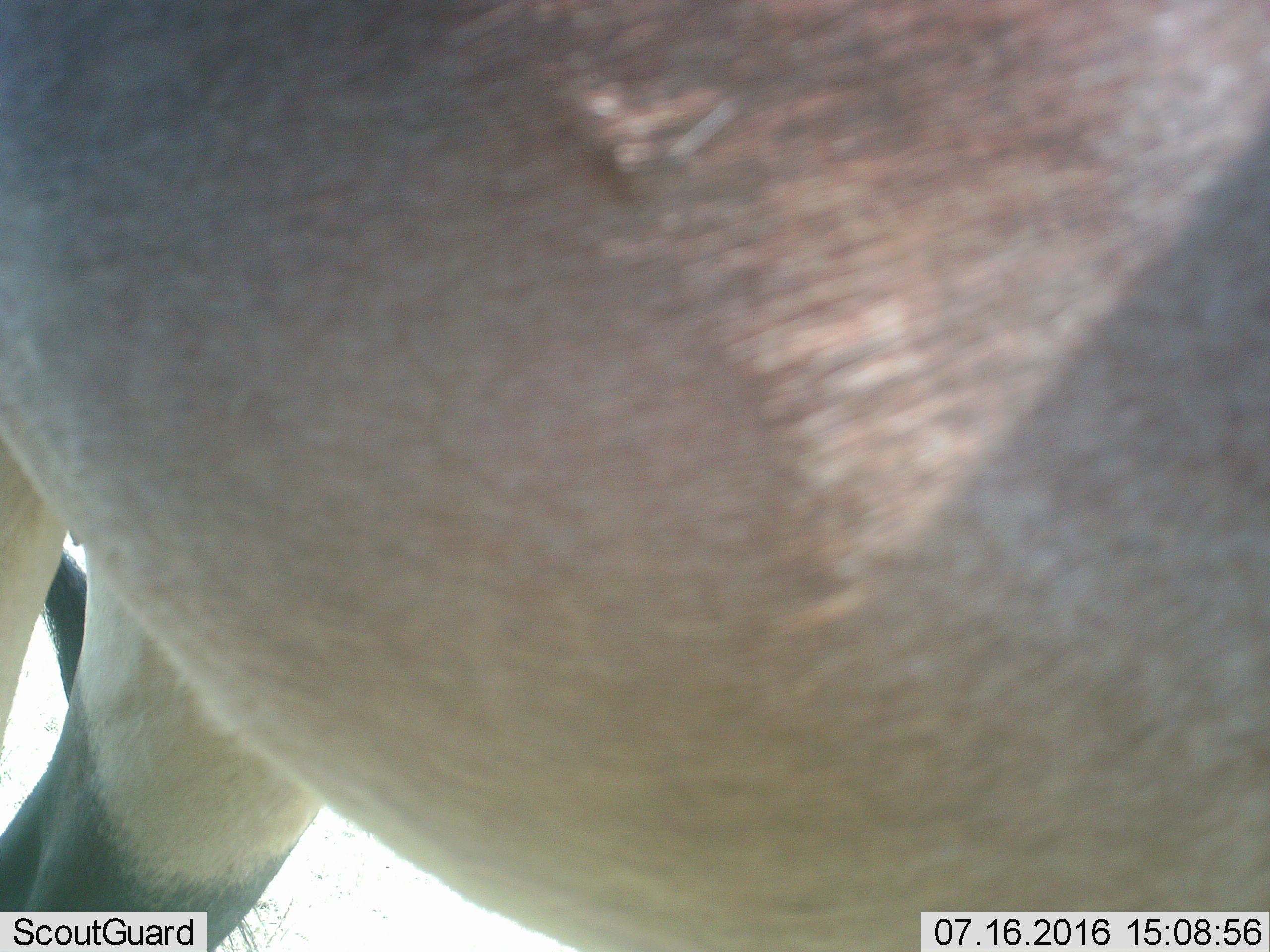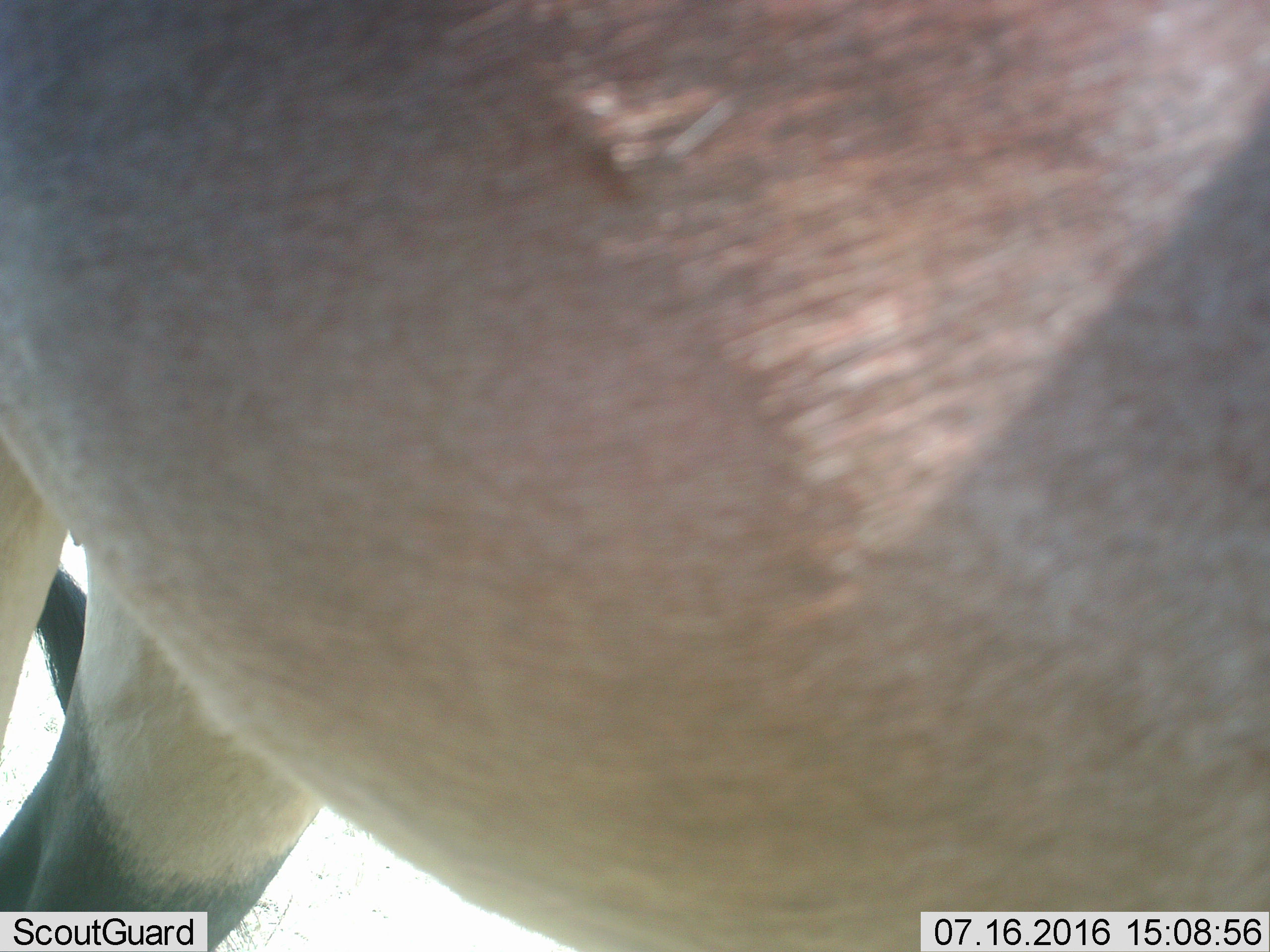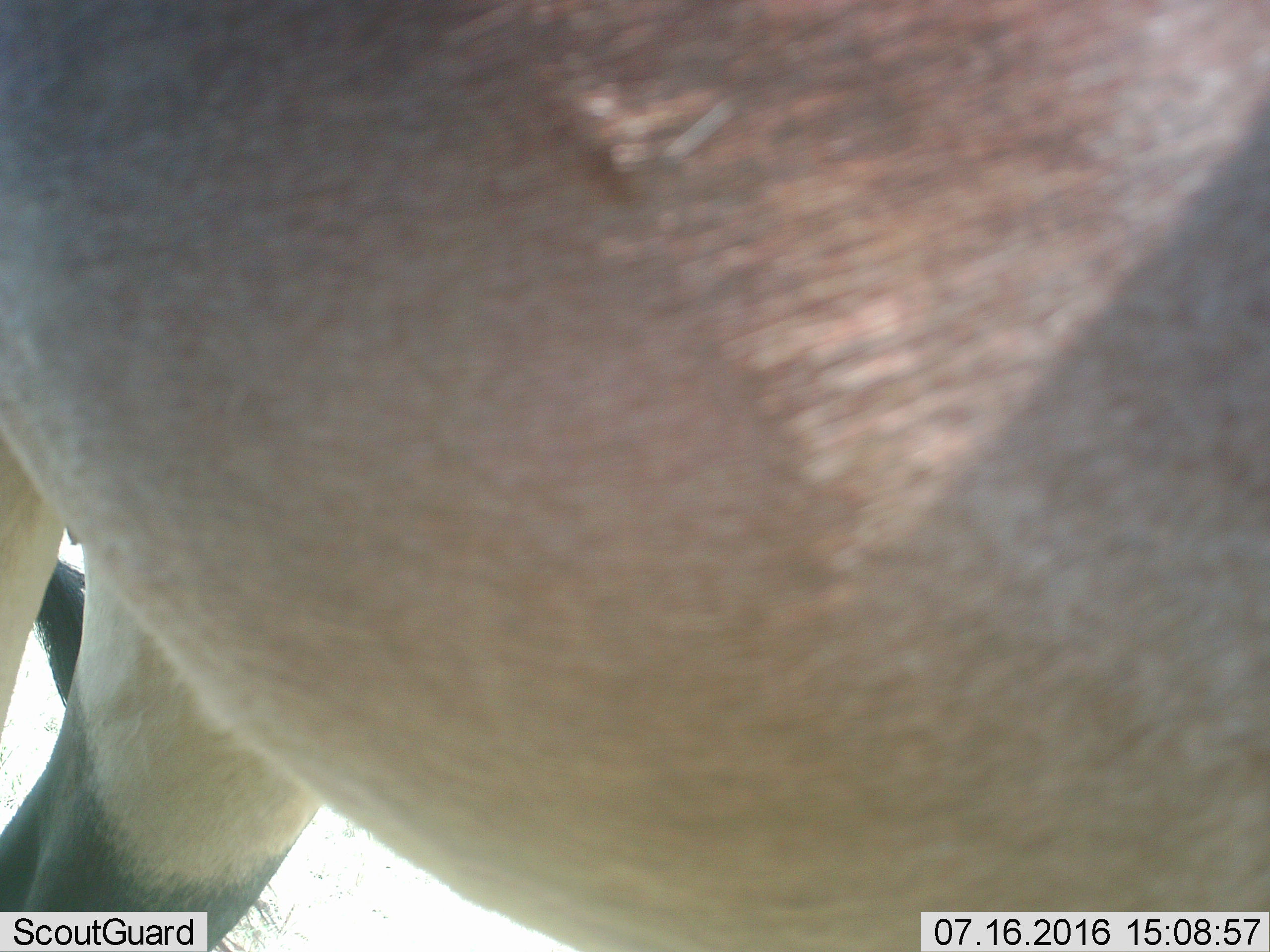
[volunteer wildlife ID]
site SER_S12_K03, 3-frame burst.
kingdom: Animalia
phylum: Chordata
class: Mammalia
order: Artiodactyla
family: Bovidae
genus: Damaliscus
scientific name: Damaliscus lunatus jimela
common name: topi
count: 1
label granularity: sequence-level